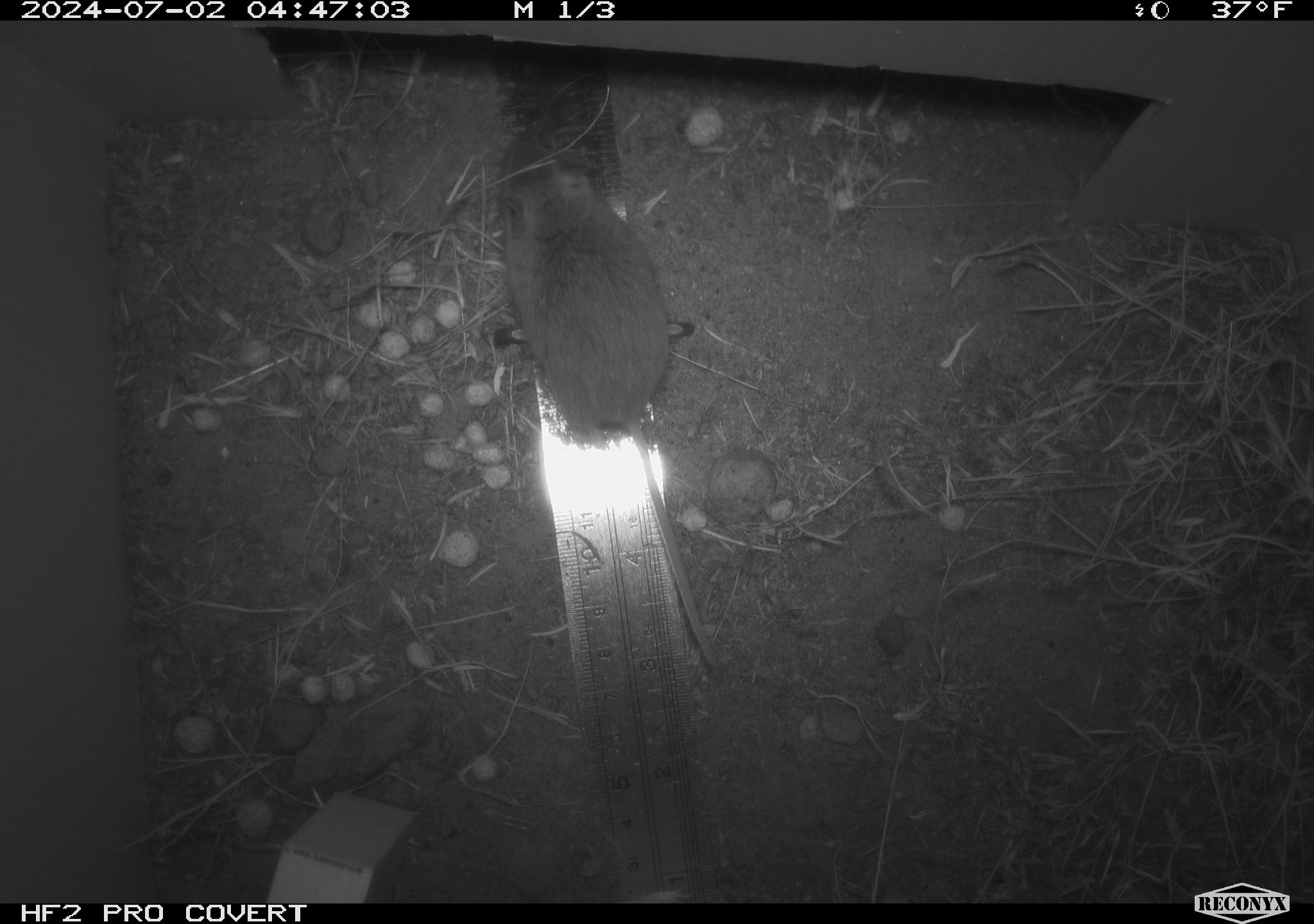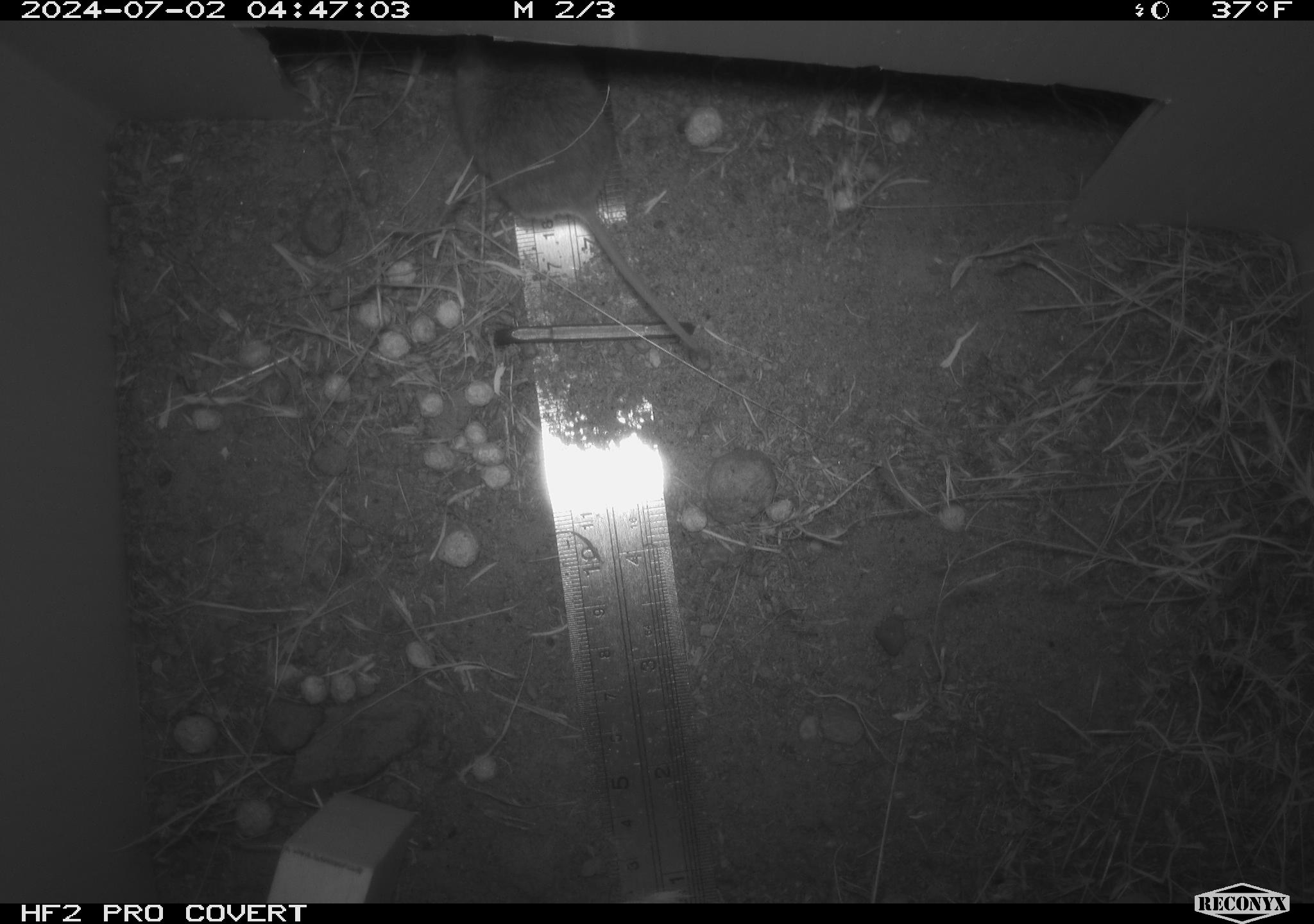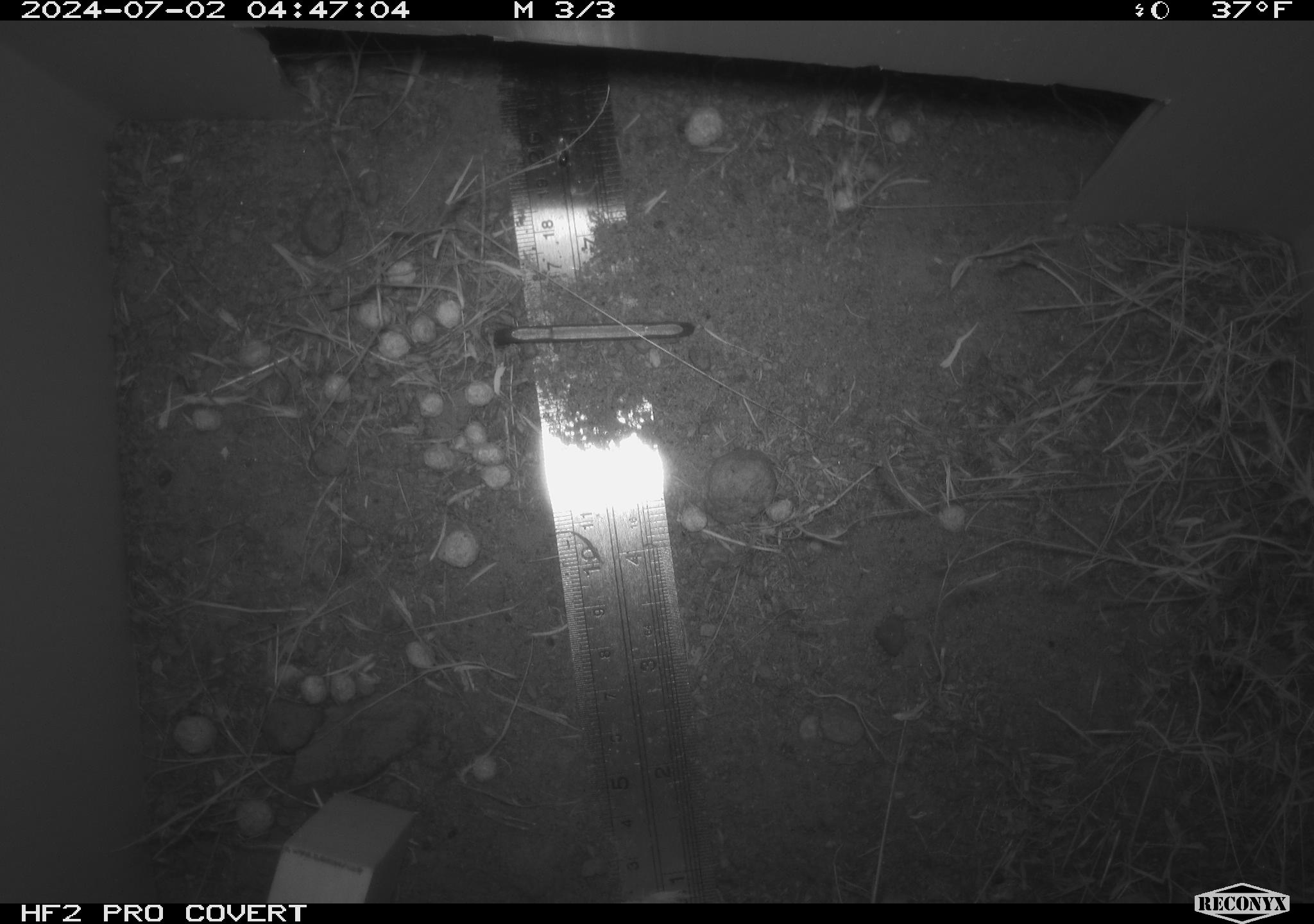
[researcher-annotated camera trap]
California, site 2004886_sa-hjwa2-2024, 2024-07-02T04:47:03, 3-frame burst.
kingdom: Animalia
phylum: Chordata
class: Mammalia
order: Rodentia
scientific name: Rodentia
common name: rodent